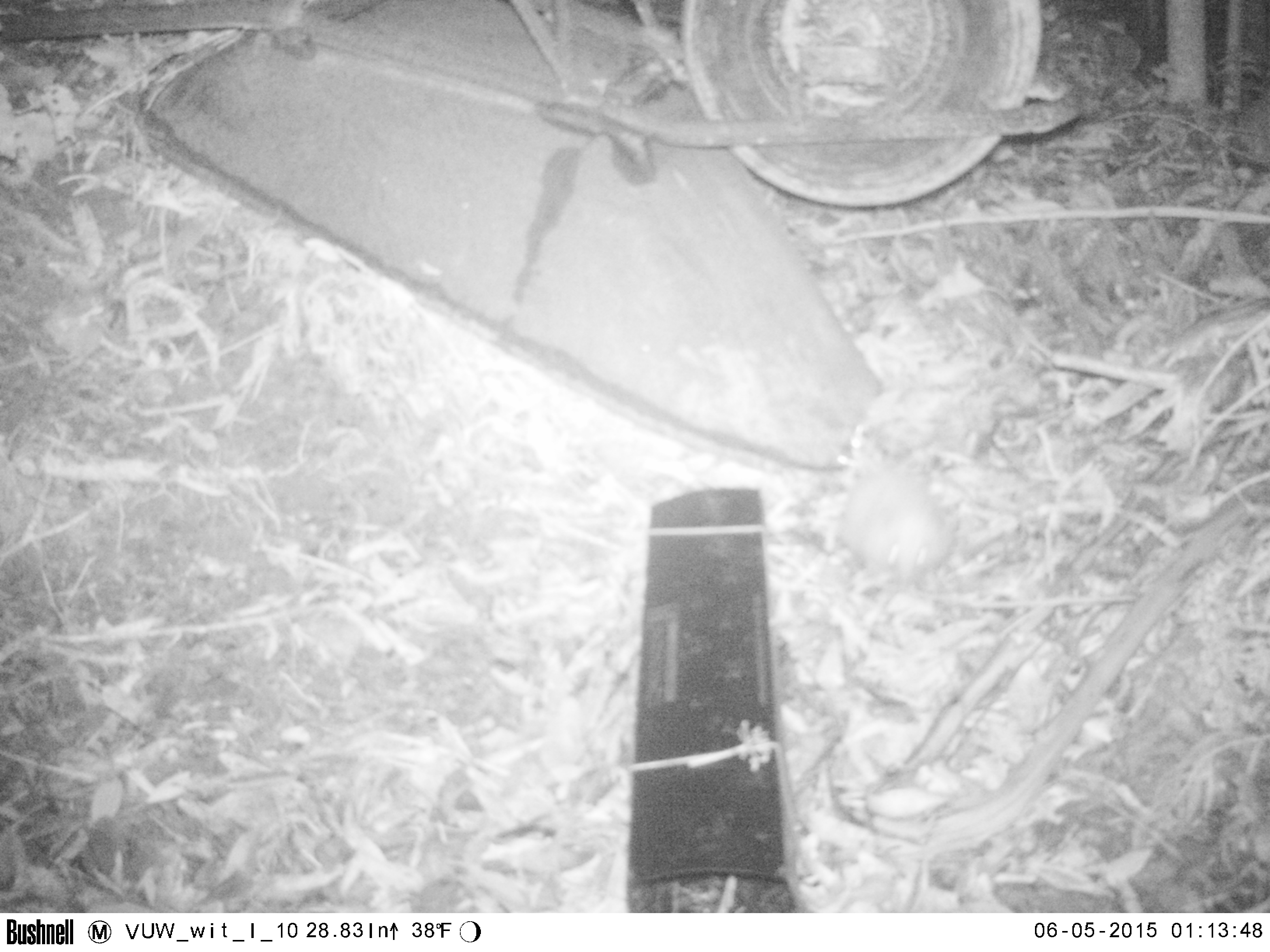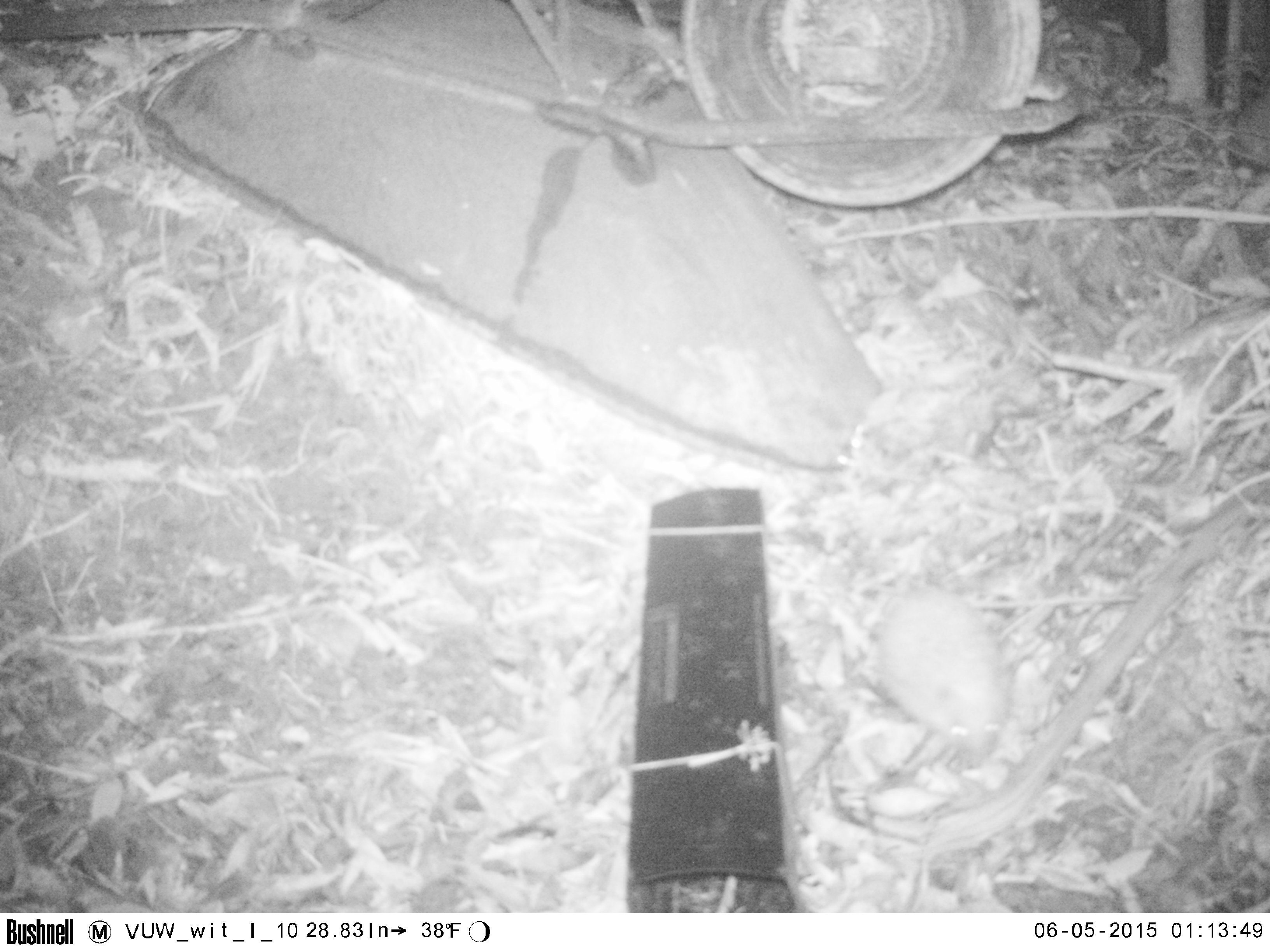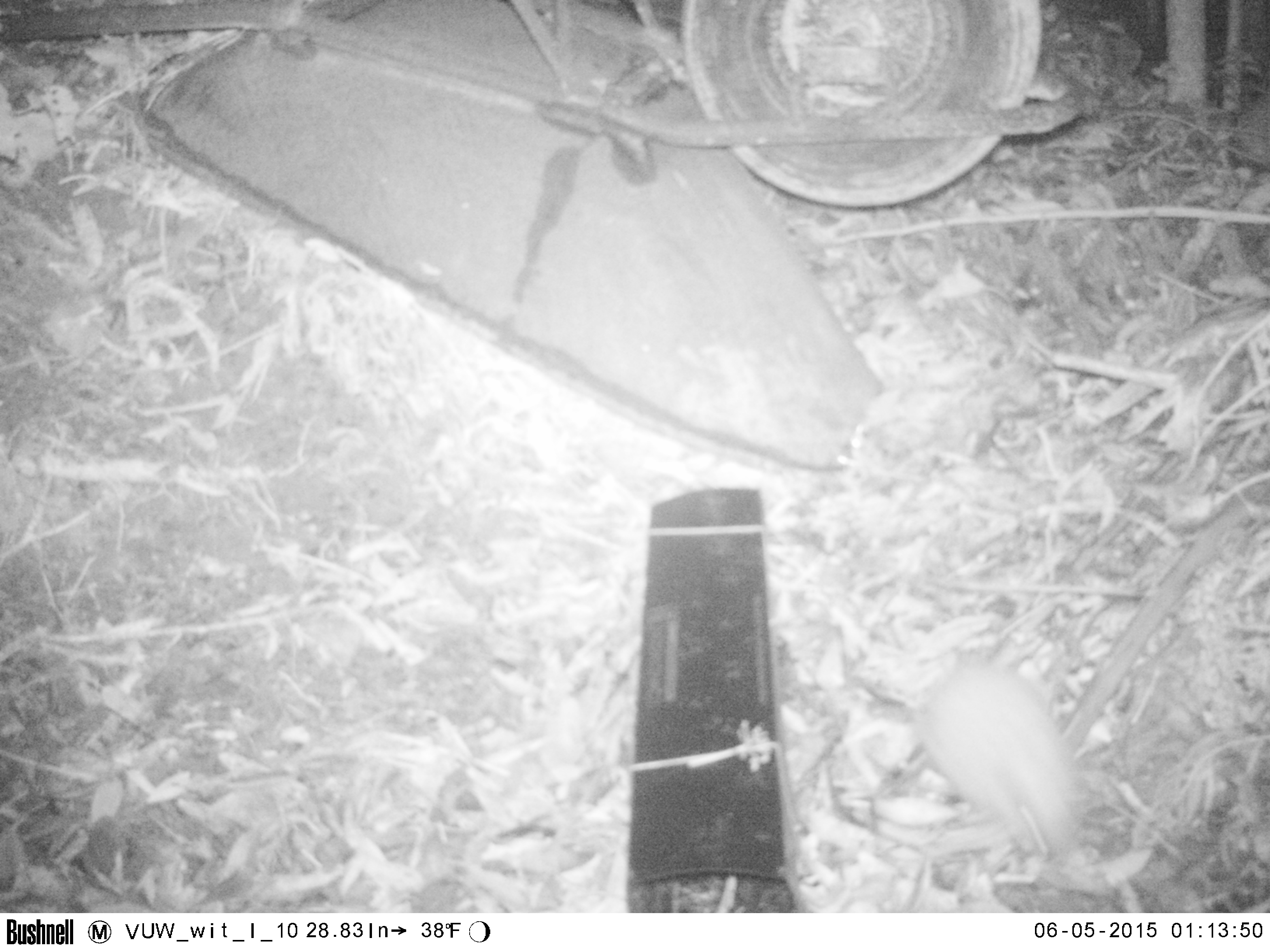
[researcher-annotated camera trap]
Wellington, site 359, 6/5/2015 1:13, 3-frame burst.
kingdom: Animalia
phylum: Chordata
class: Mammalia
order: Eulipotyphla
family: Erinaceidae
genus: Erinaceus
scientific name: Erinaceus europaeus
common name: hedgehog